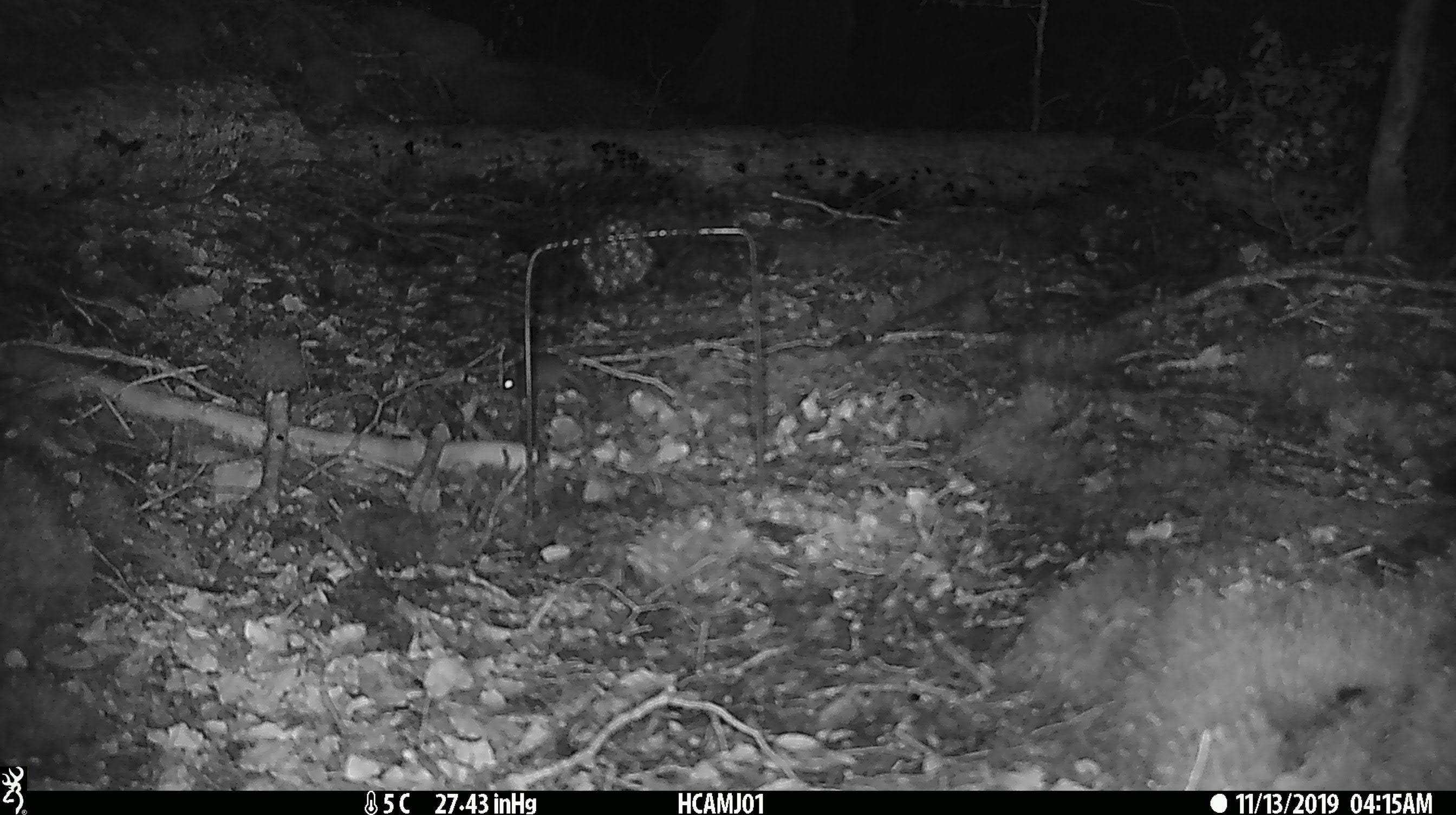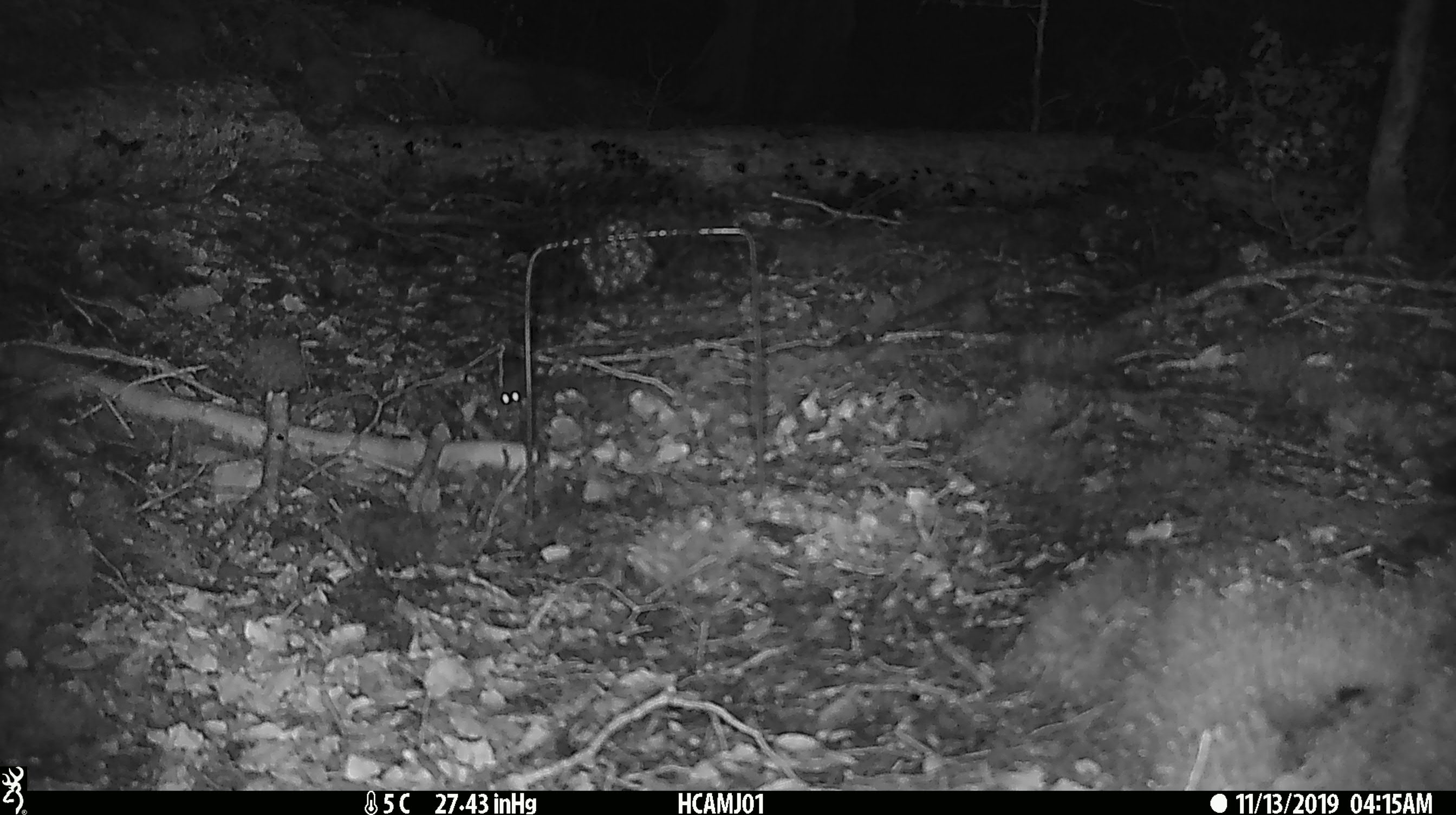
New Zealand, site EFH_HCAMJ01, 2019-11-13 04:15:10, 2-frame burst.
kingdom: Animalia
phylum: Chordata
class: Mammalia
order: Rodentia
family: Muridae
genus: Mus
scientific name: Mus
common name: mouse